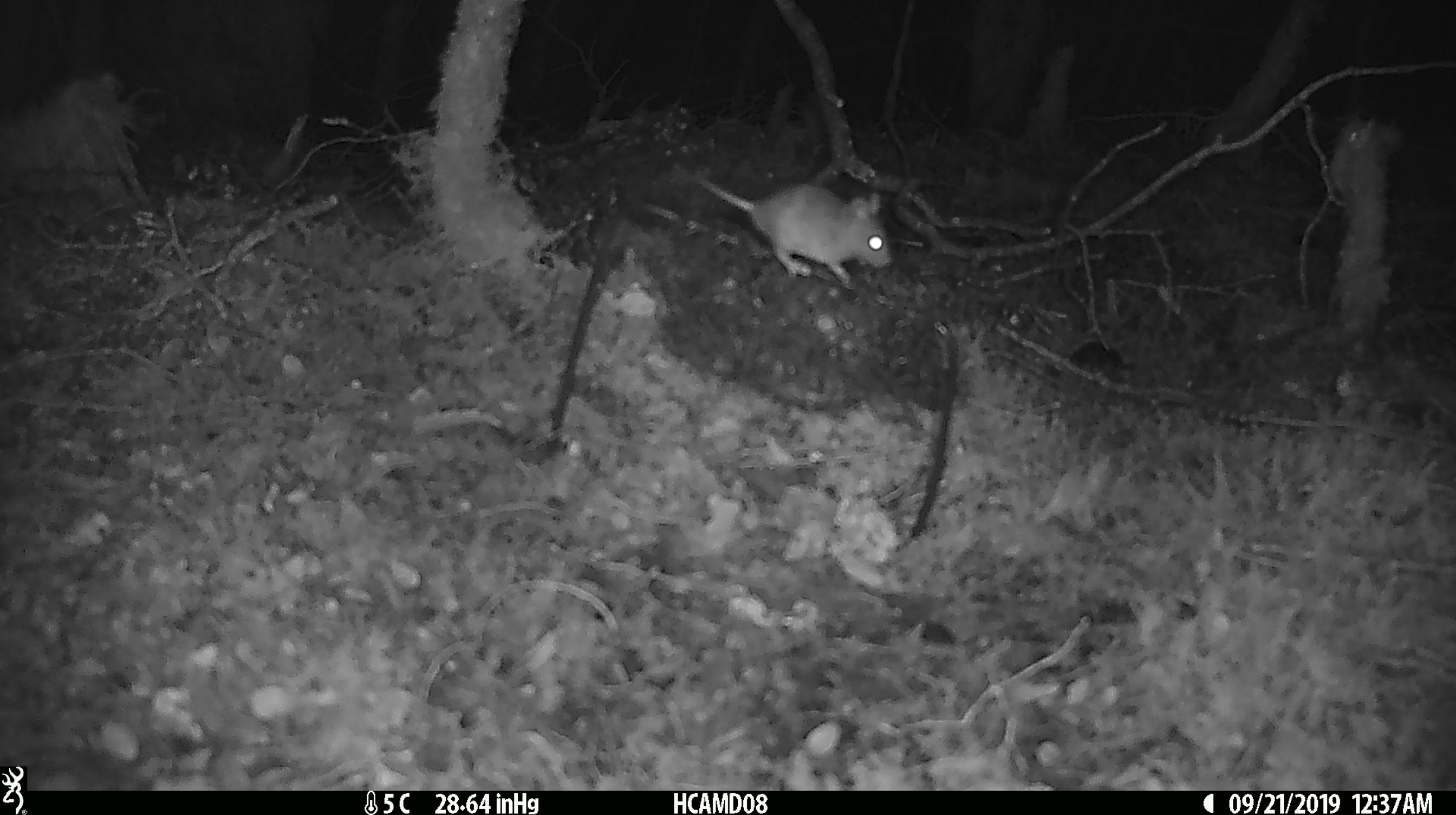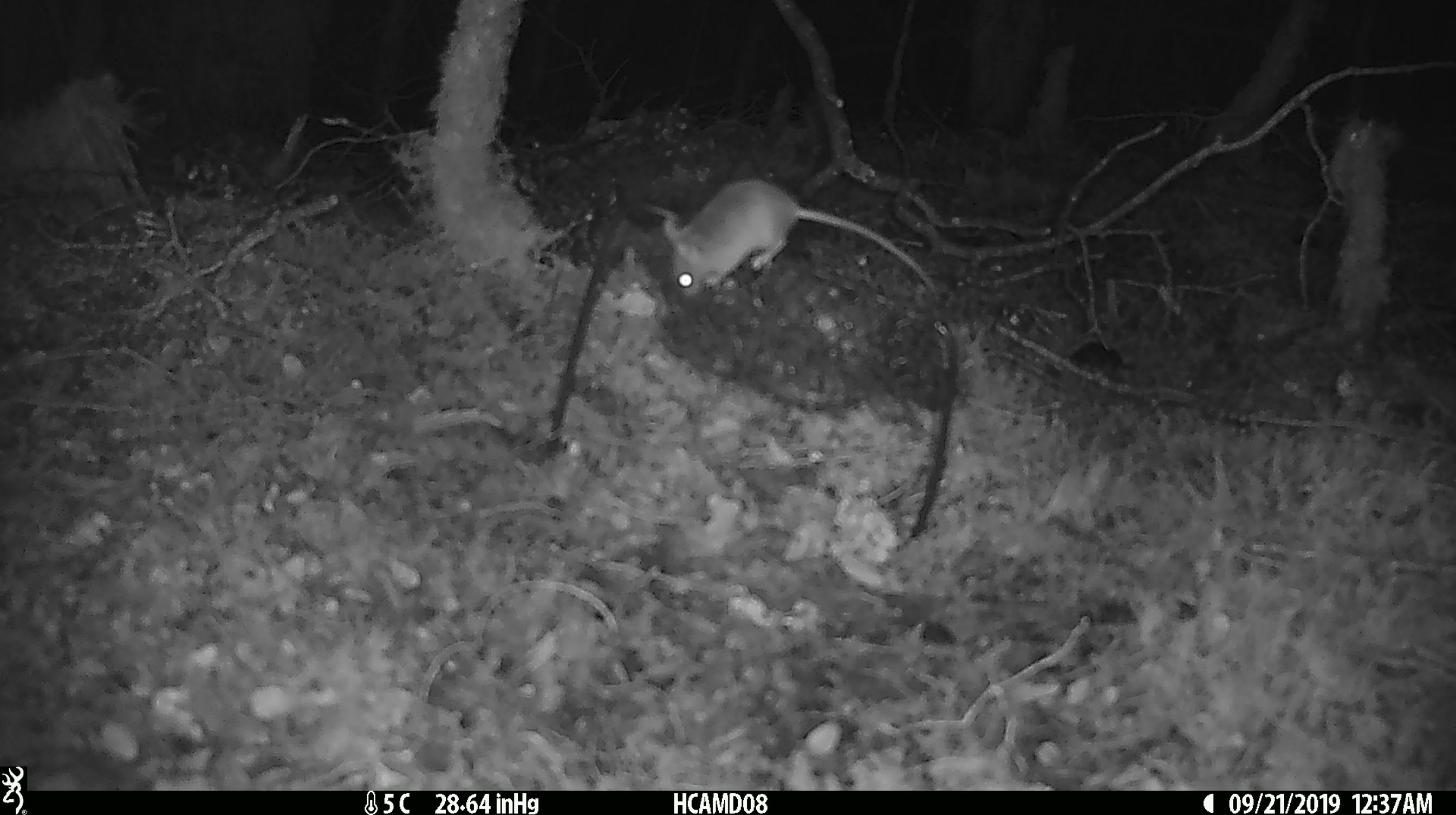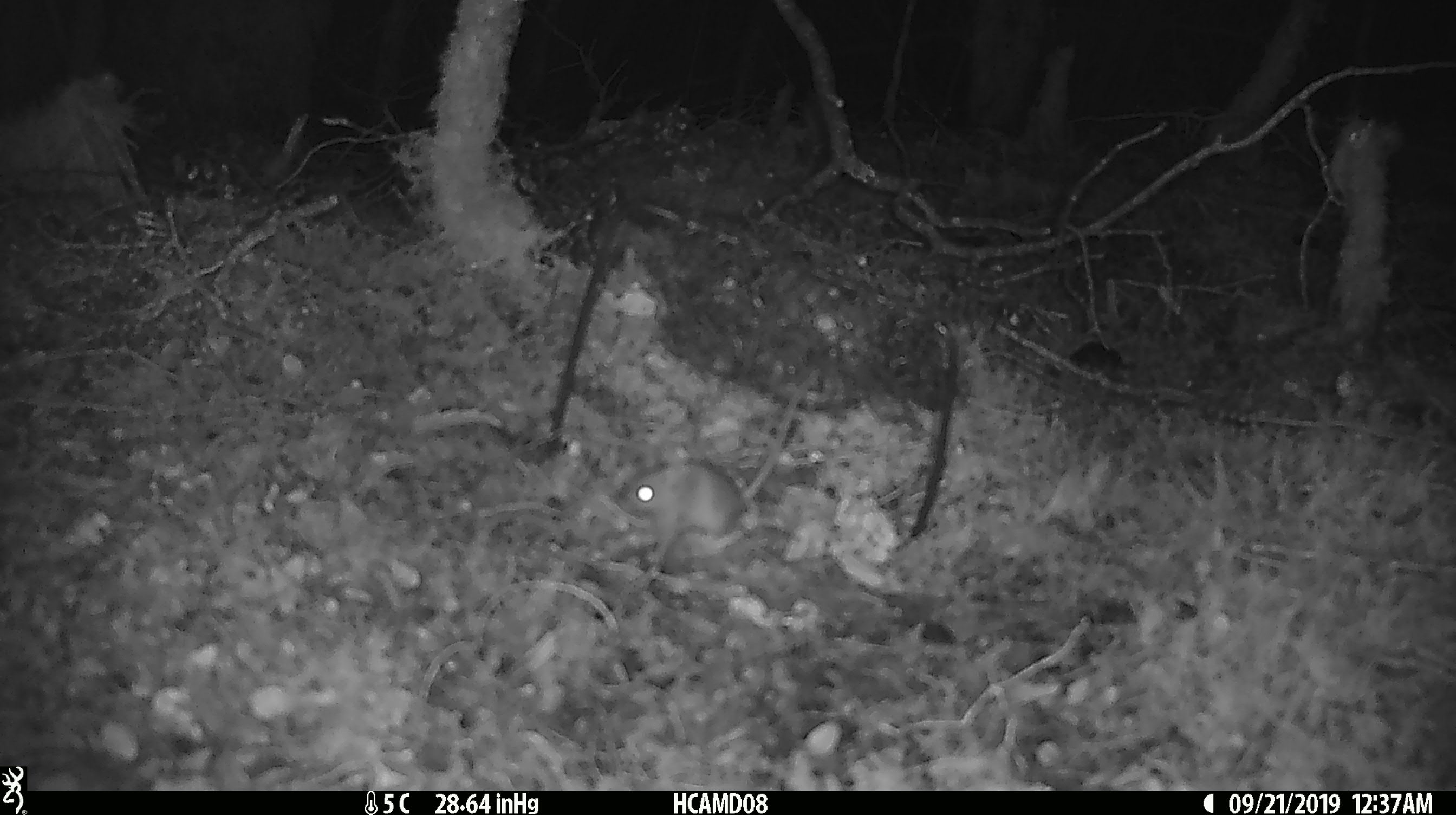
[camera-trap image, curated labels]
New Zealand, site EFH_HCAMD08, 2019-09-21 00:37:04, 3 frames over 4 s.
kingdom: Animalia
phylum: Chordata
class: Mammalia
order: Rodentia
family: Muridae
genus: Mus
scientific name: Mus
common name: mouse